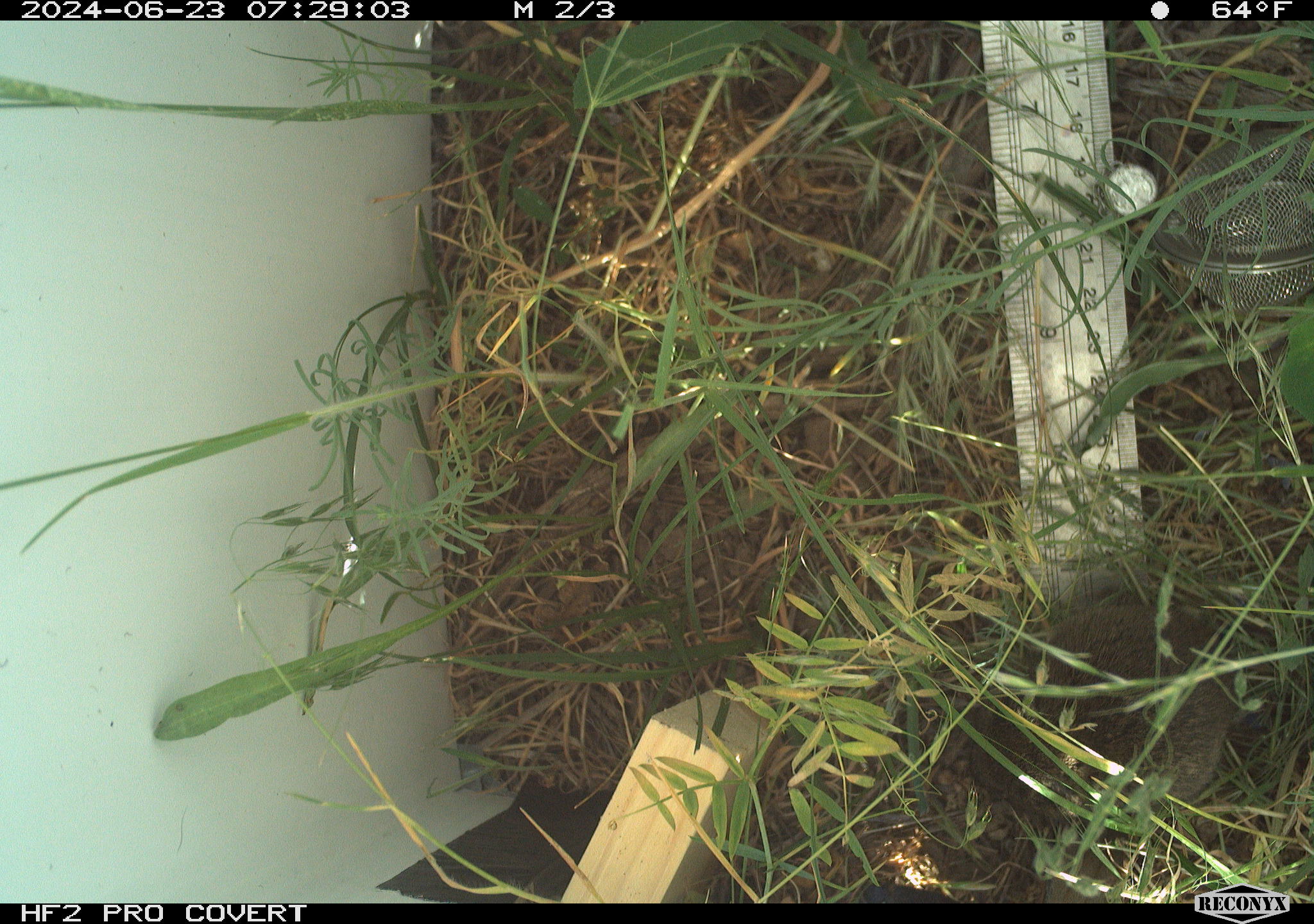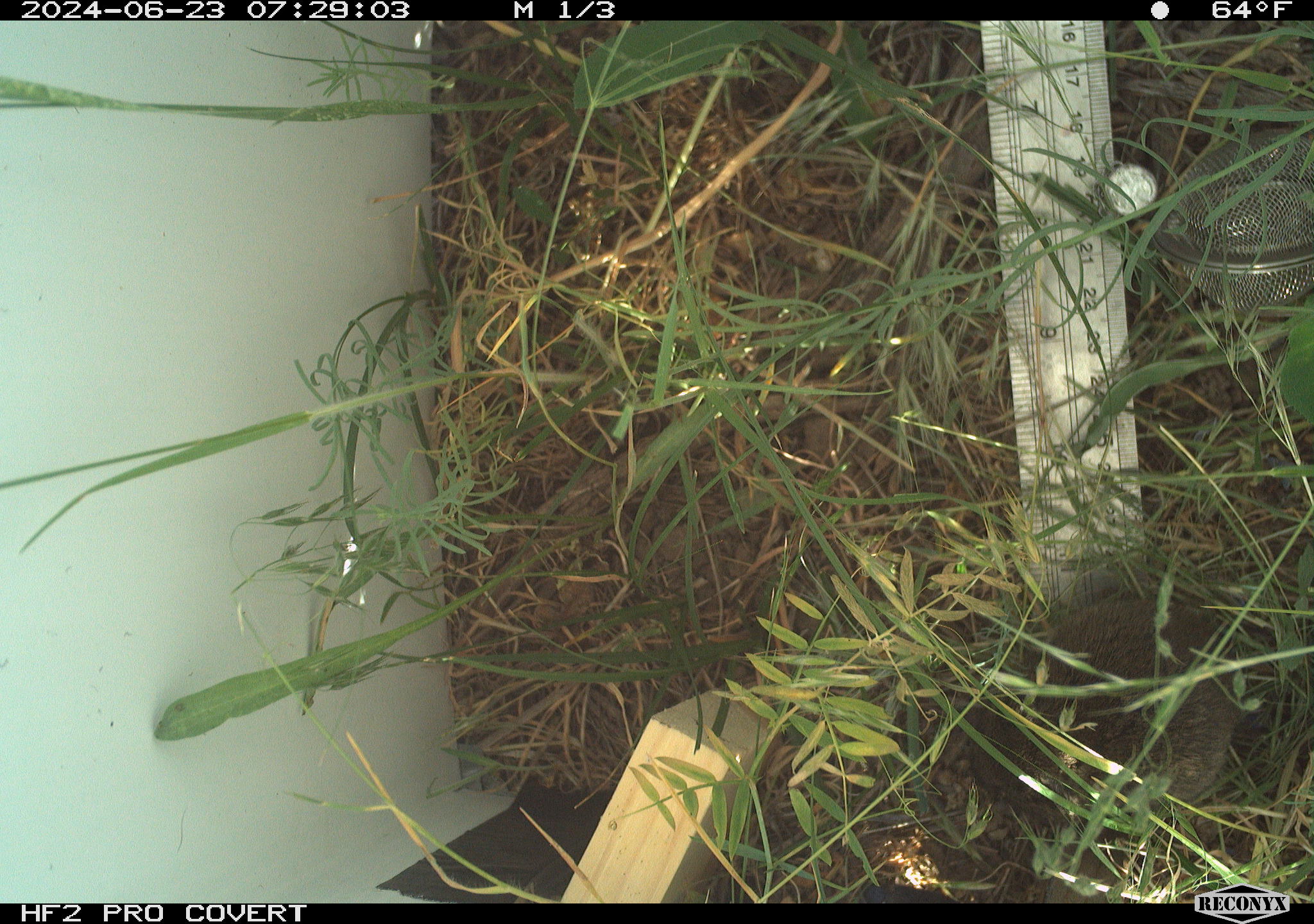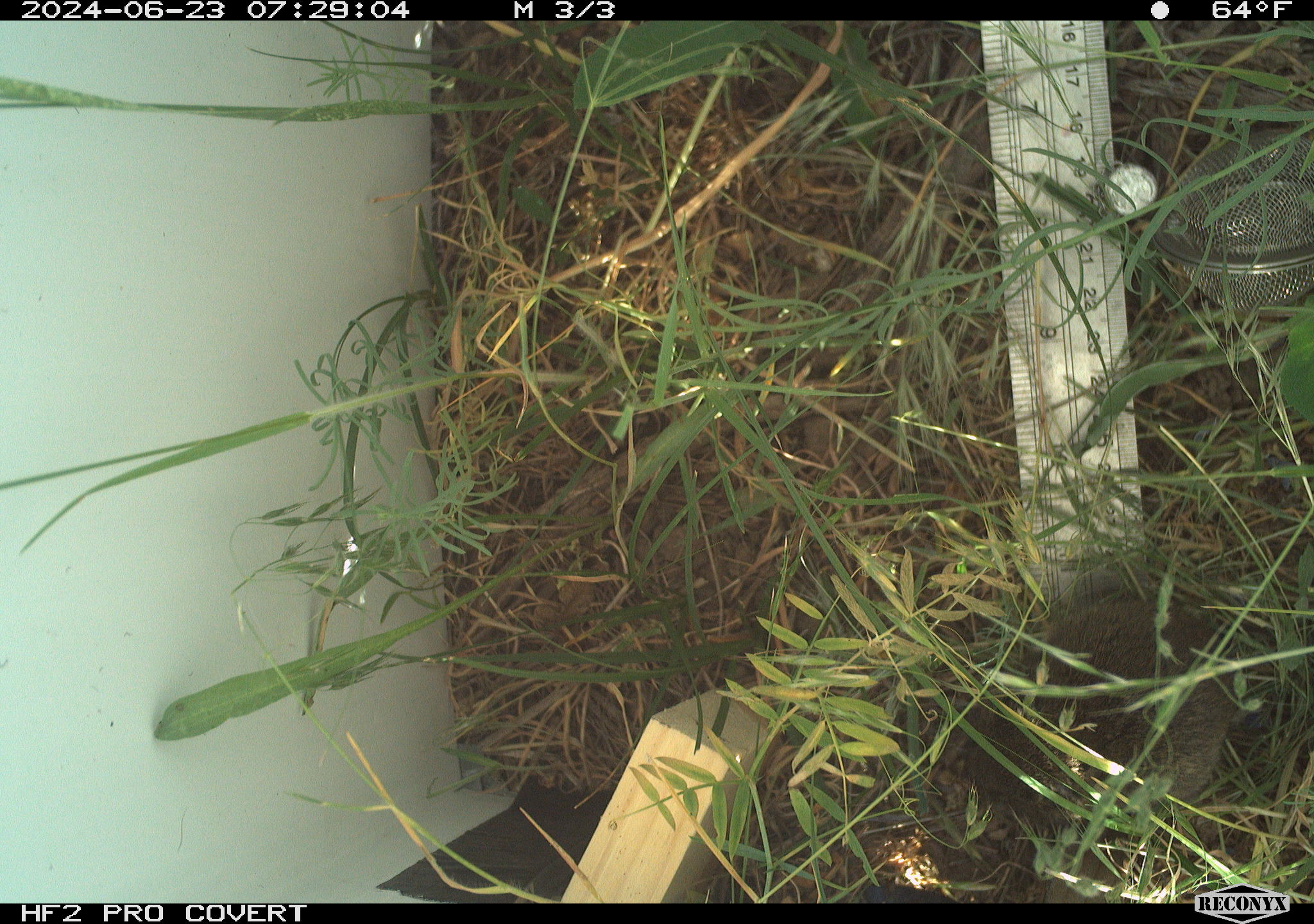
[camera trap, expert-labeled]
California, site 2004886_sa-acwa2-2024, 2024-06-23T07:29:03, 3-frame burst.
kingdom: Animalia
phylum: Chordata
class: Mammalia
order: Rodentia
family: Cricetidae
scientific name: Cricetidae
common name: hamsters, voles, lemmings, and allies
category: cricetidae family